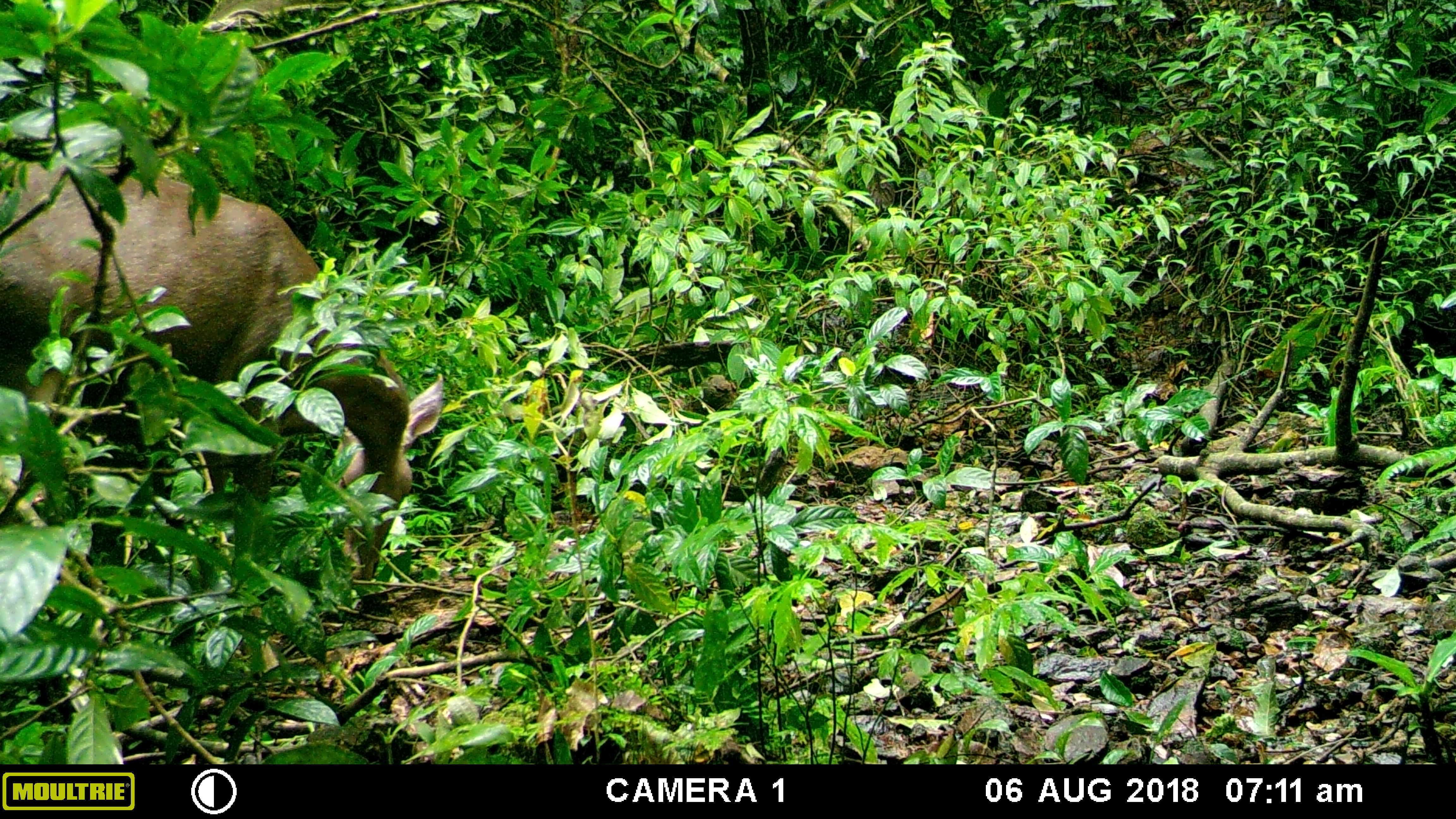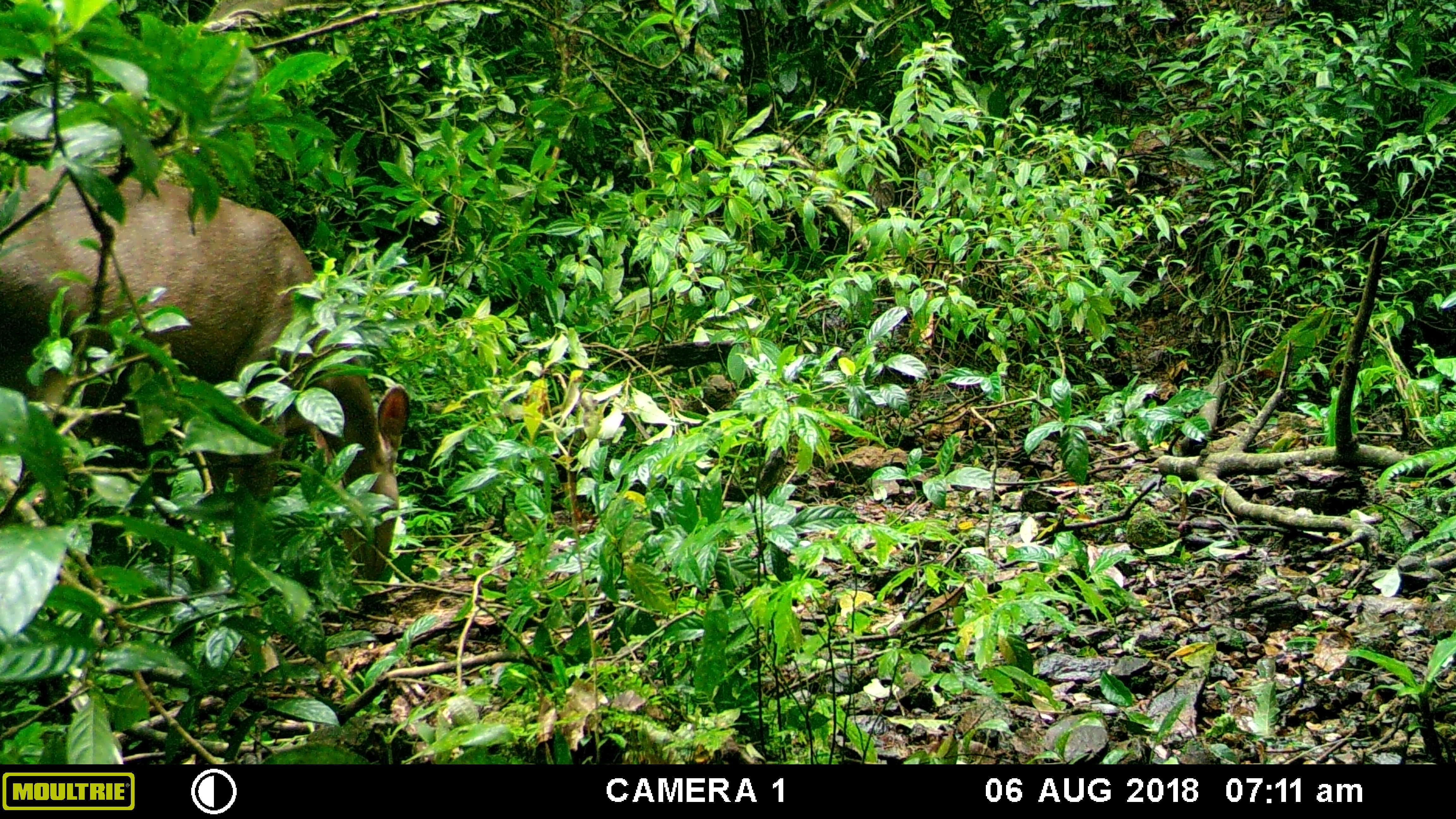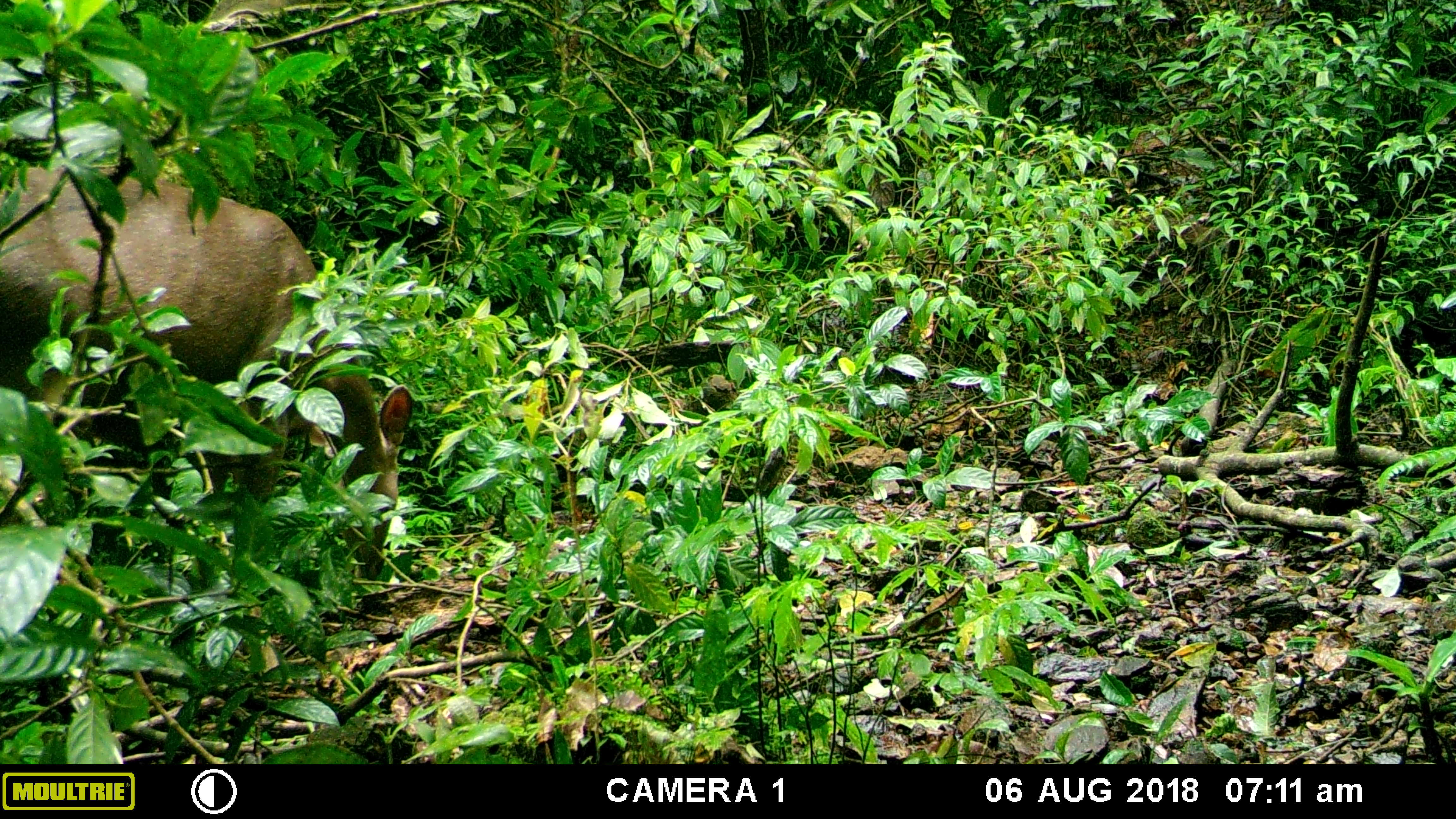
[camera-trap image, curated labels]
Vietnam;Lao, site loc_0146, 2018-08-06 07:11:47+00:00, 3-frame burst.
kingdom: Animalia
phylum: Chordata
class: Mammalia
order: Artiodactyla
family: Cervidae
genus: Rusa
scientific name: Rusa unicolor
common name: sambar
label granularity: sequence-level